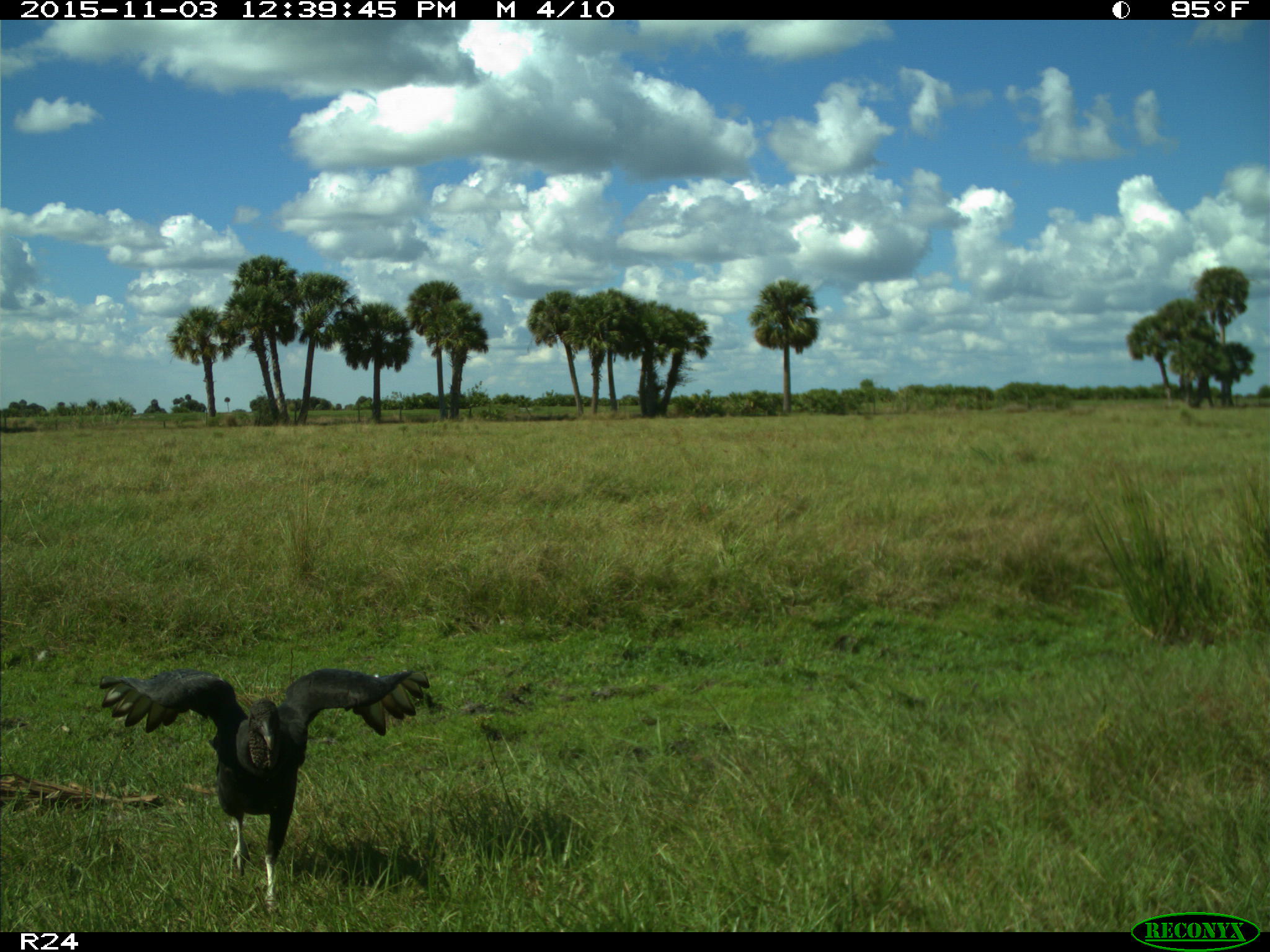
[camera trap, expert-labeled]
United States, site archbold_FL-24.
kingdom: Animalia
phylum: Chordata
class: Aves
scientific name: Aves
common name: birds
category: unidentified bird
Unidentified bird (birds) (Aves).